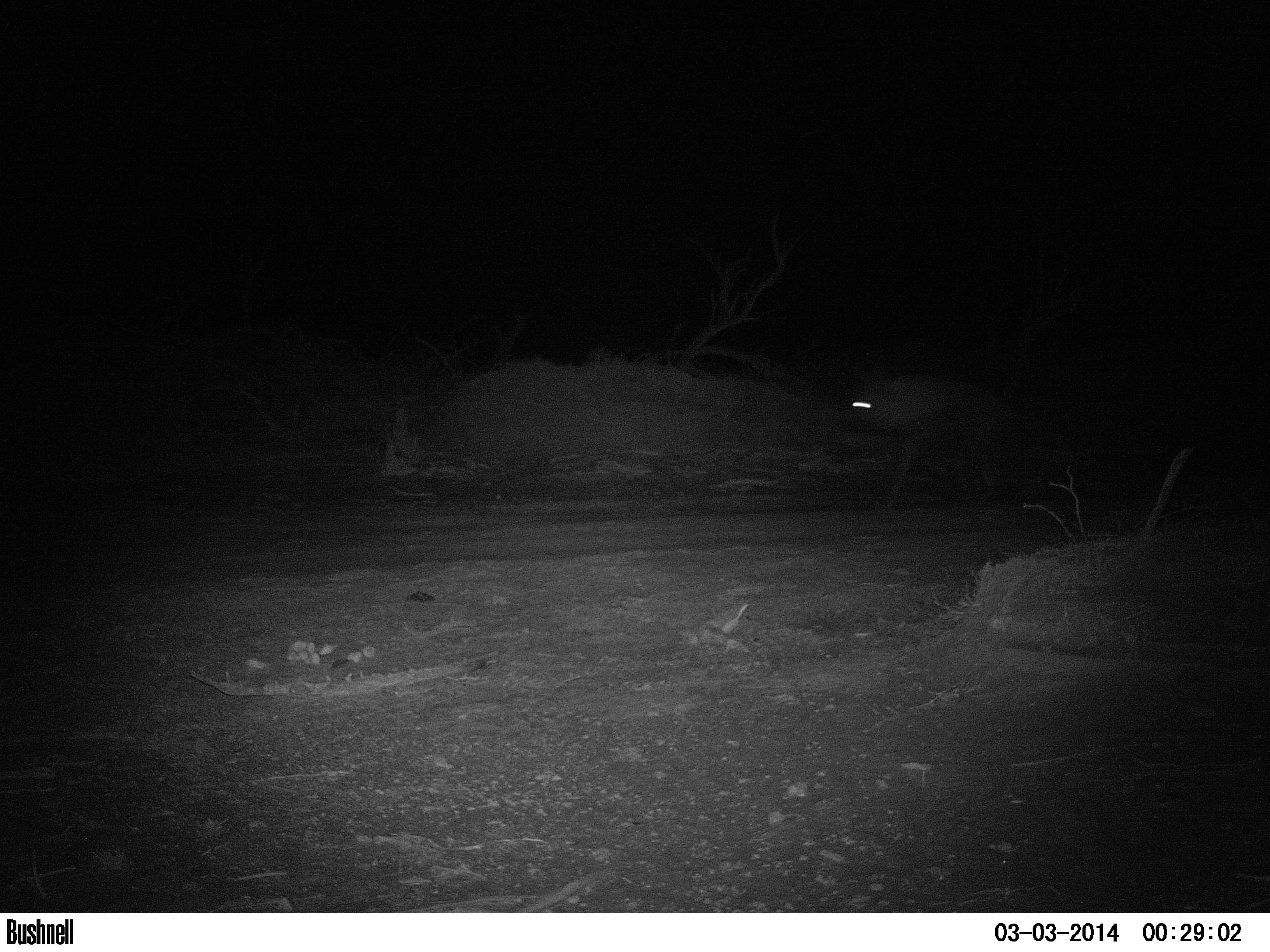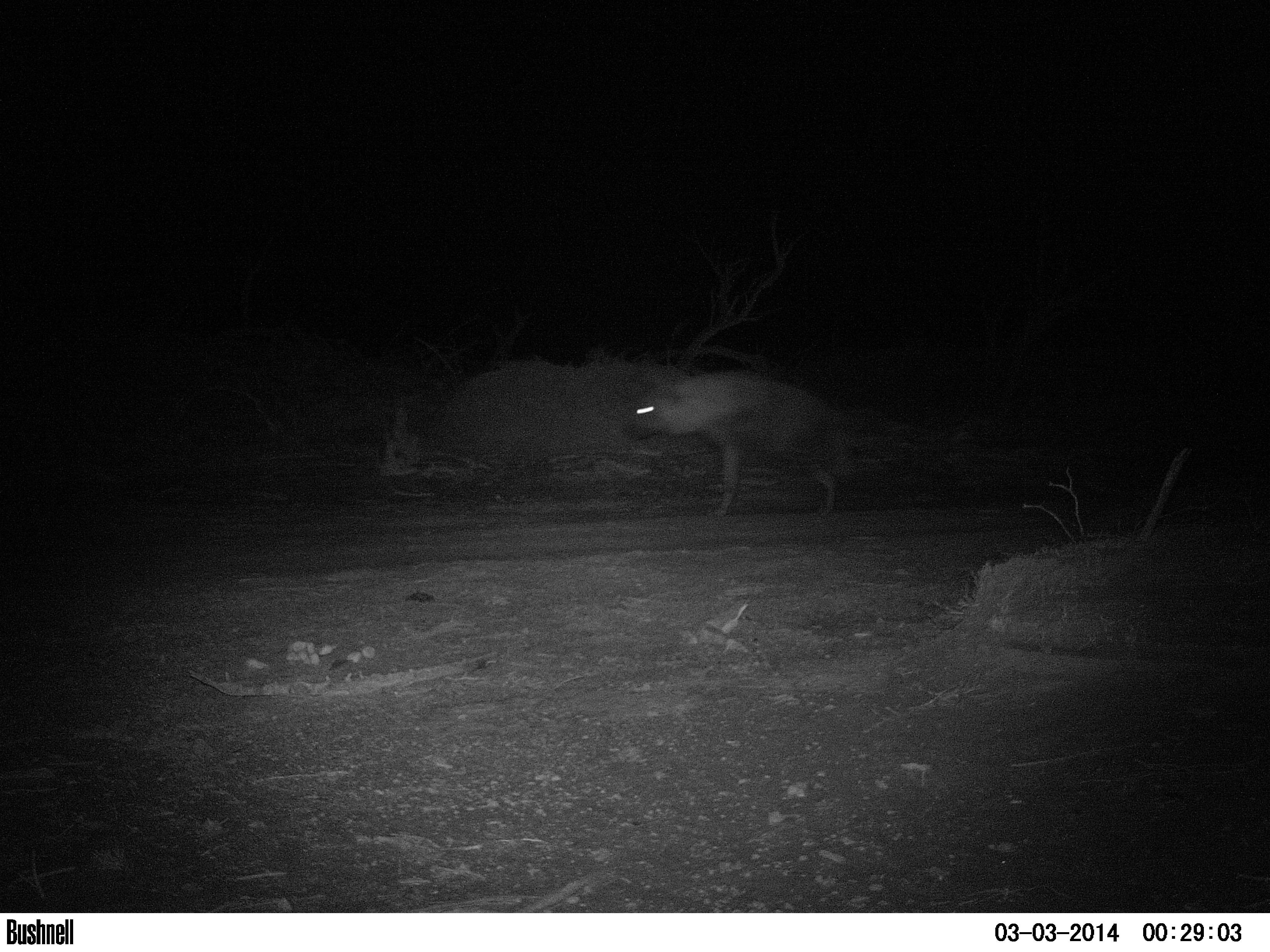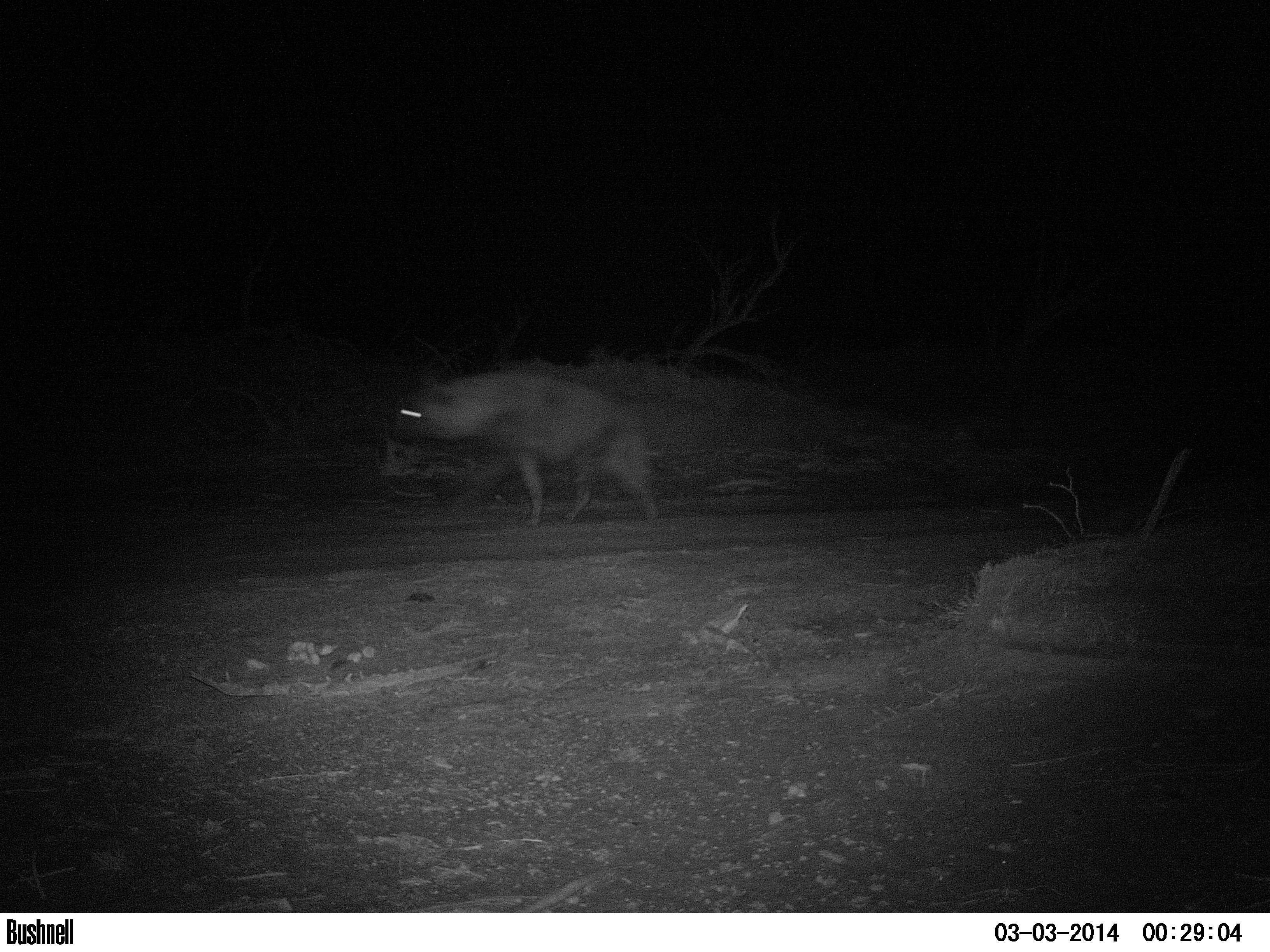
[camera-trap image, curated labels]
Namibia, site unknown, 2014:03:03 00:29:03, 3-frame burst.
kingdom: Animalia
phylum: Chordata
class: Mammalia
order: Carnivora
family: Hyaenidae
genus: Parahyaena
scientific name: Parahyaena brunnea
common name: brown hyena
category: hyaena brunnea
Hyaena brunnea (brown hyena) (Parahyaena brunnea).